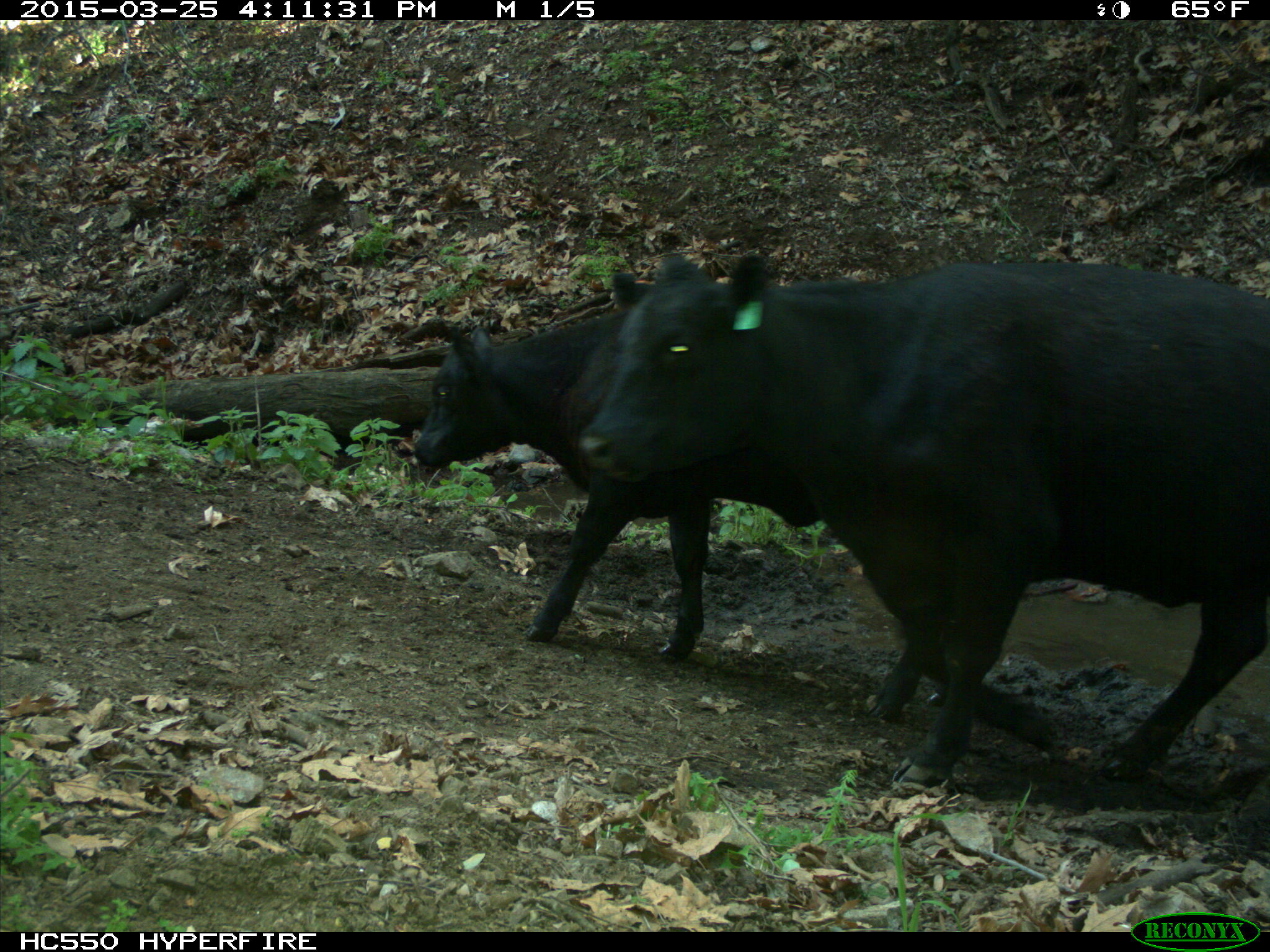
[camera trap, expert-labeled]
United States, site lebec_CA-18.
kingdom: Animalia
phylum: Chordata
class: Mammalia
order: Artiodactyla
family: Bovidae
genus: Bos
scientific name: Bos taurus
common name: domestic cow